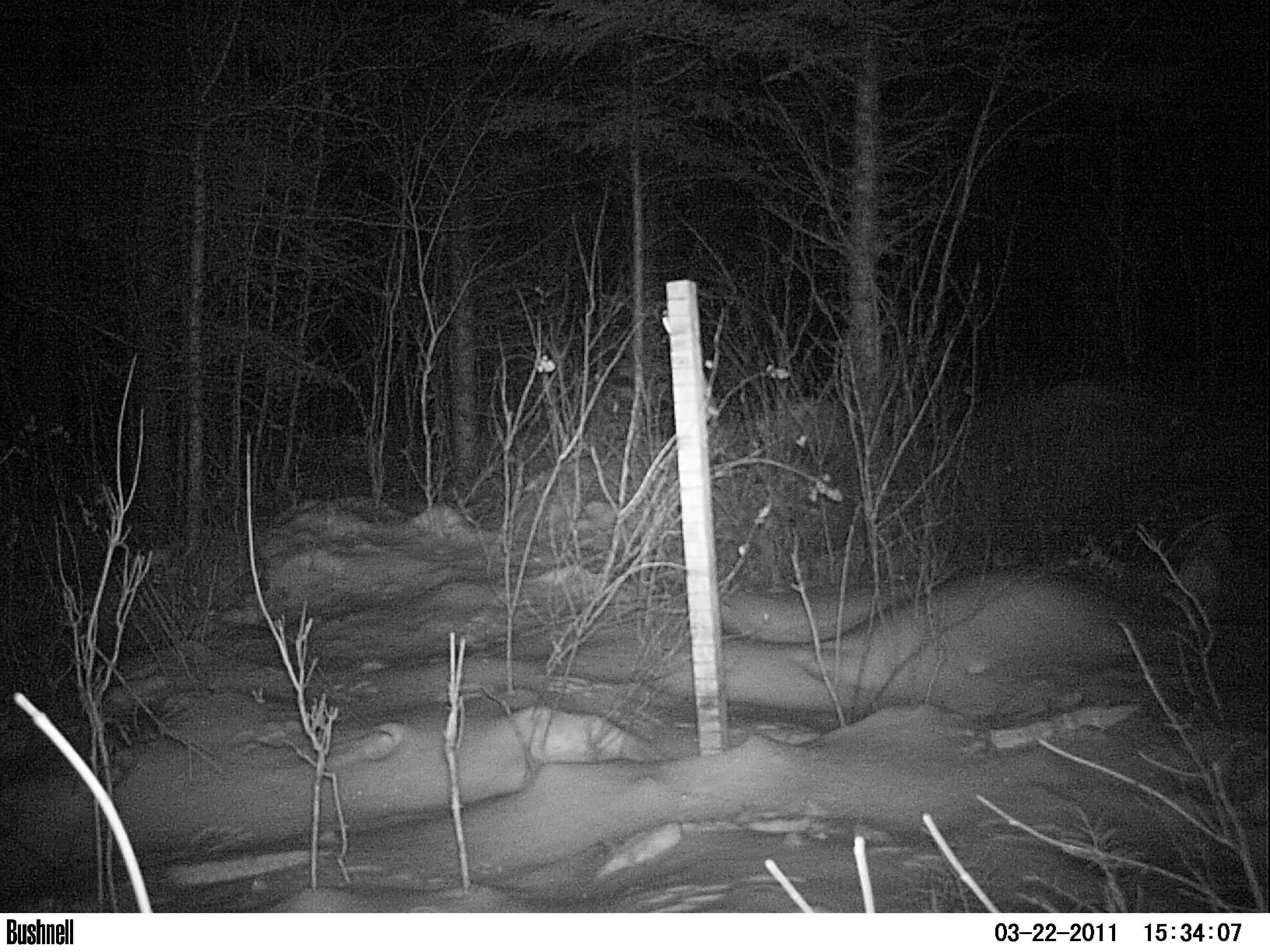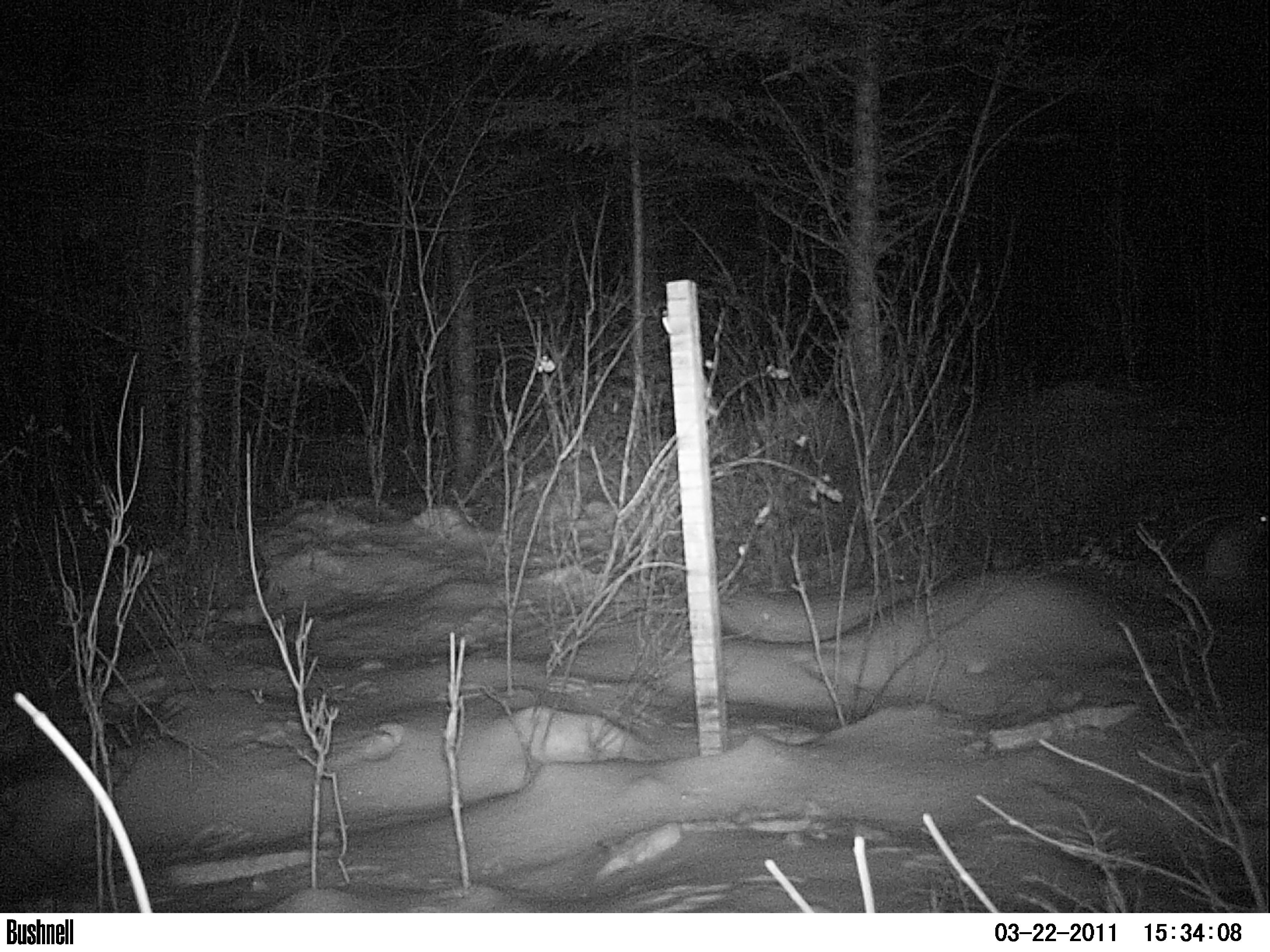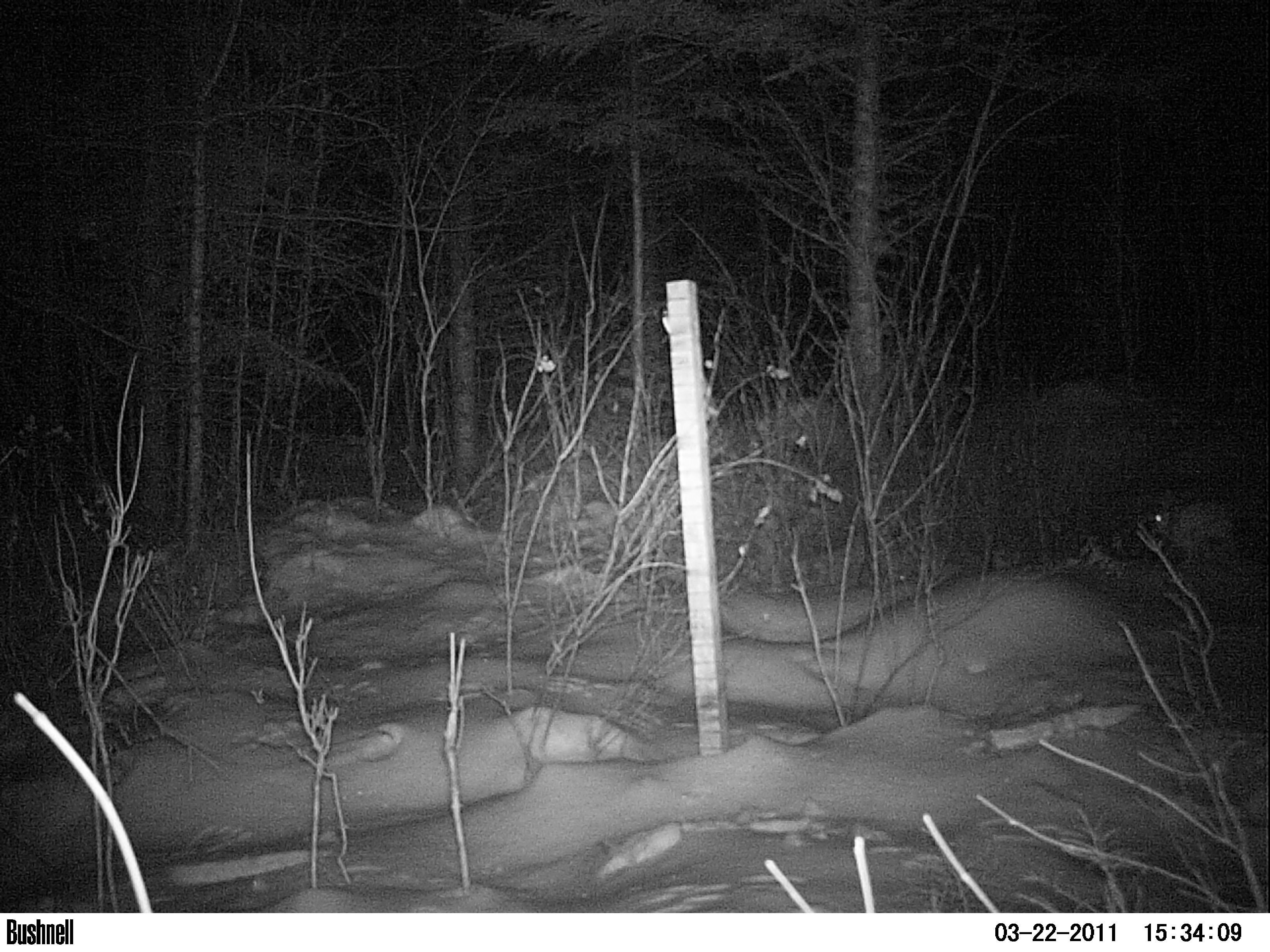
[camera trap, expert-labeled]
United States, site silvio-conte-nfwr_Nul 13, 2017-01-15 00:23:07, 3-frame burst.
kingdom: Animalia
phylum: Chordata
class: Mammalia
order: Lagomorpha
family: Leporidae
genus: Lepus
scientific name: Lepus americanus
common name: snowshoe hare